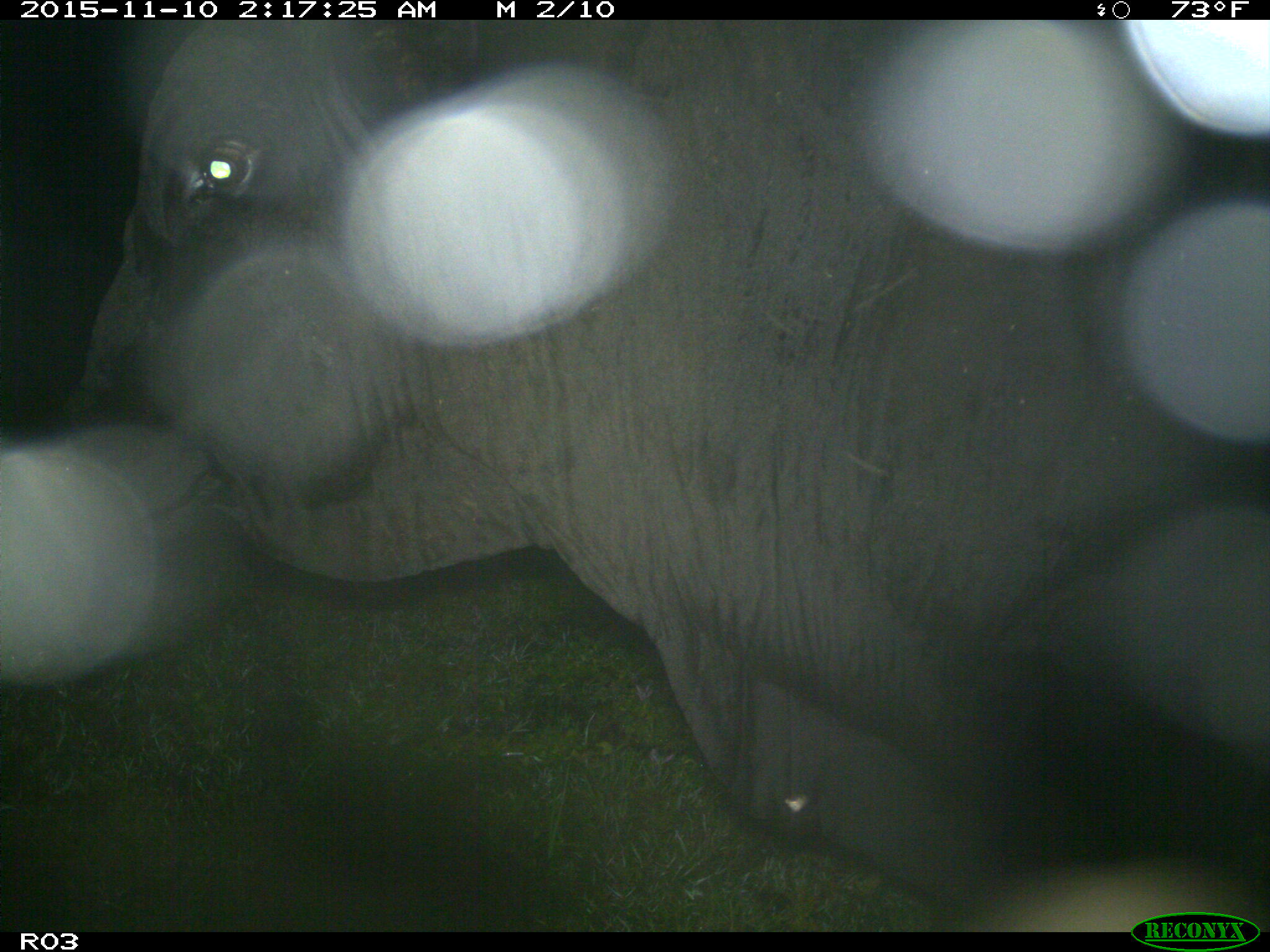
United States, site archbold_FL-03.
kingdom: Animalia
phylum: Chordata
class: Mammalia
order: Artiodactyla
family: Bovidae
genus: Bos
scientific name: Bos taurus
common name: domestic cow